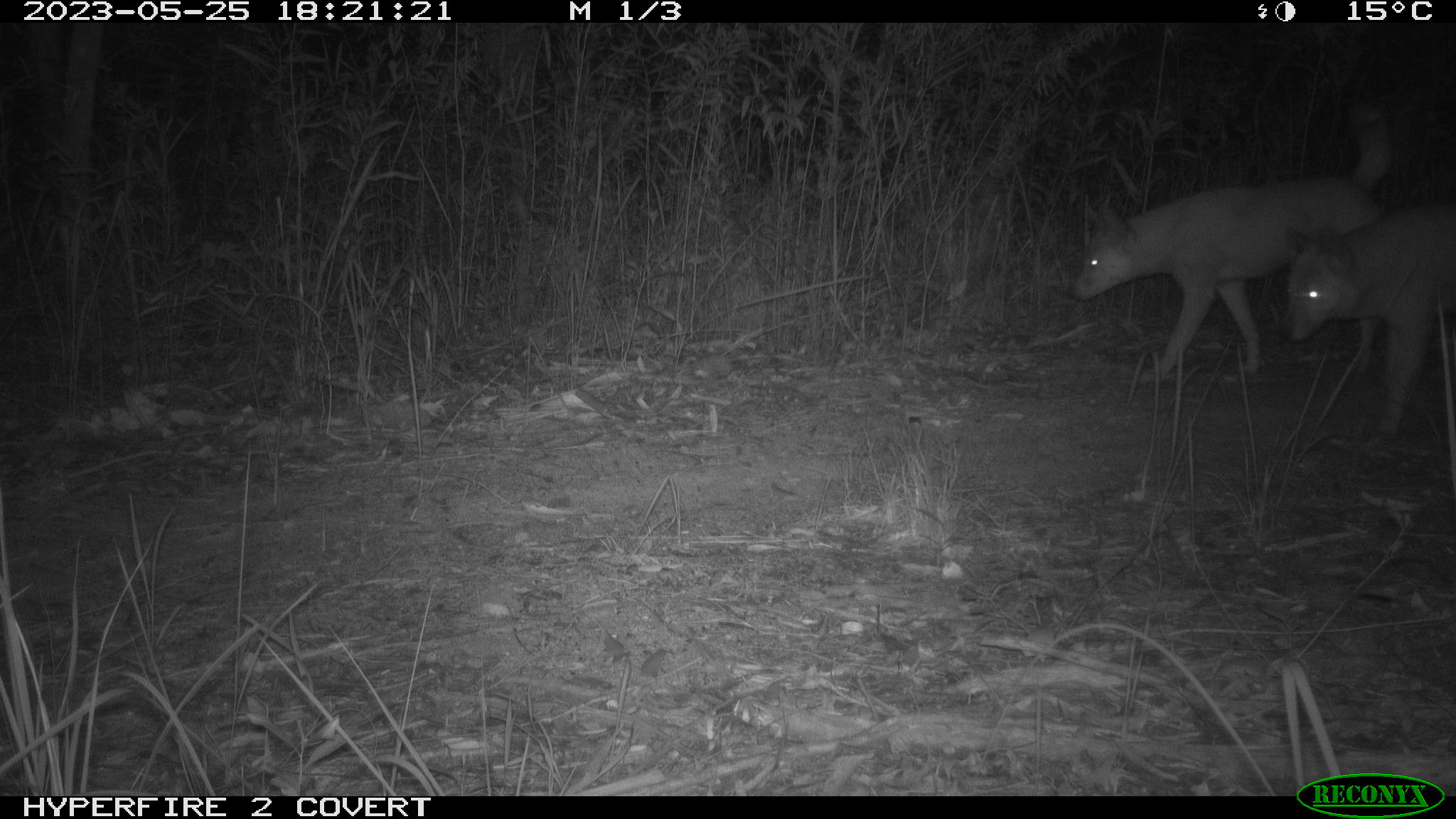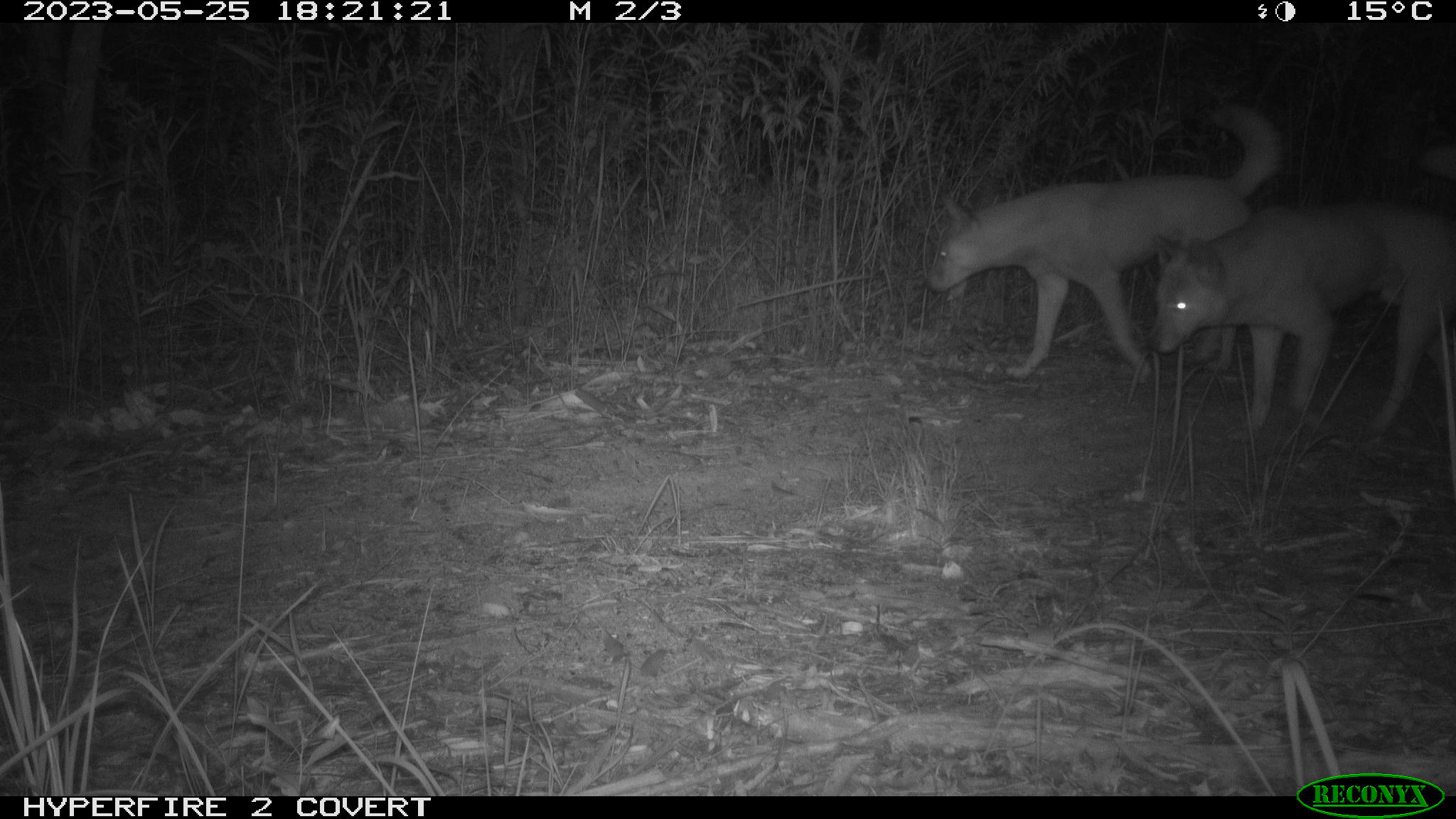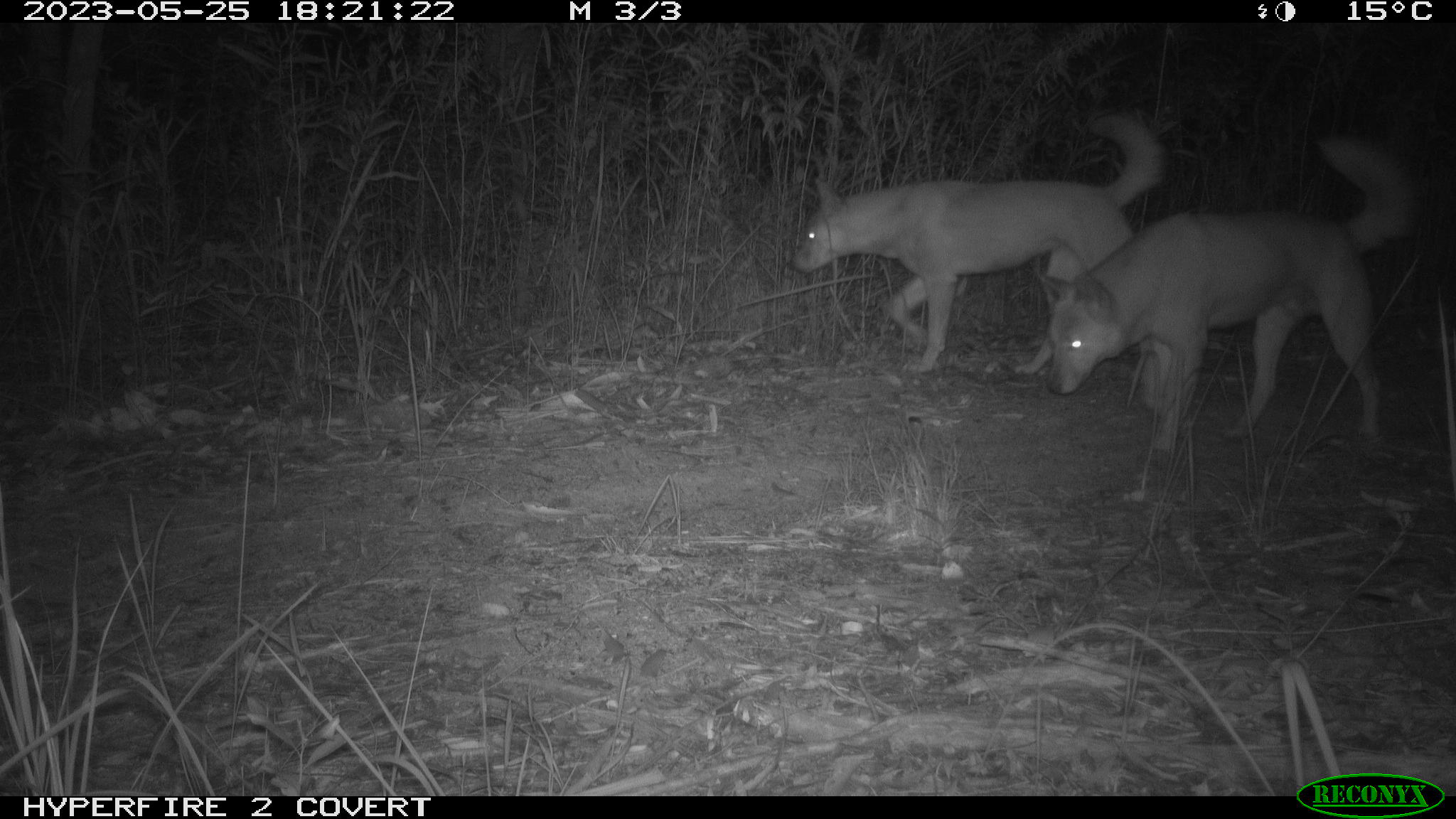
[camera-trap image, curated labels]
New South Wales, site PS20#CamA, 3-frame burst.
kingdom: Animalia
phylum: Chordata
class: Mammalia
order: Carnivora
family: Canidae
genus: Canis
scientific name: Canis familiaris dingo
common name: dingo